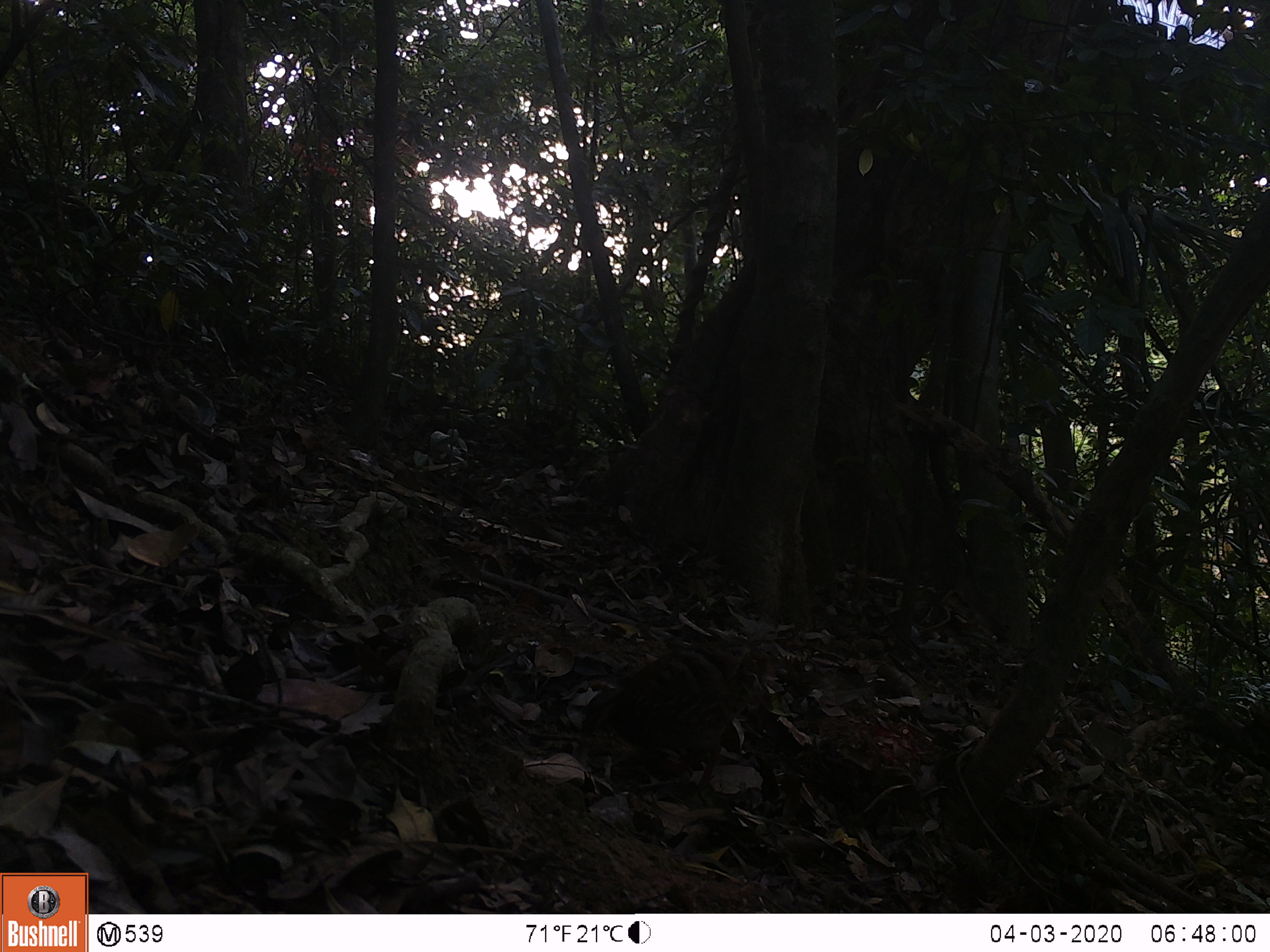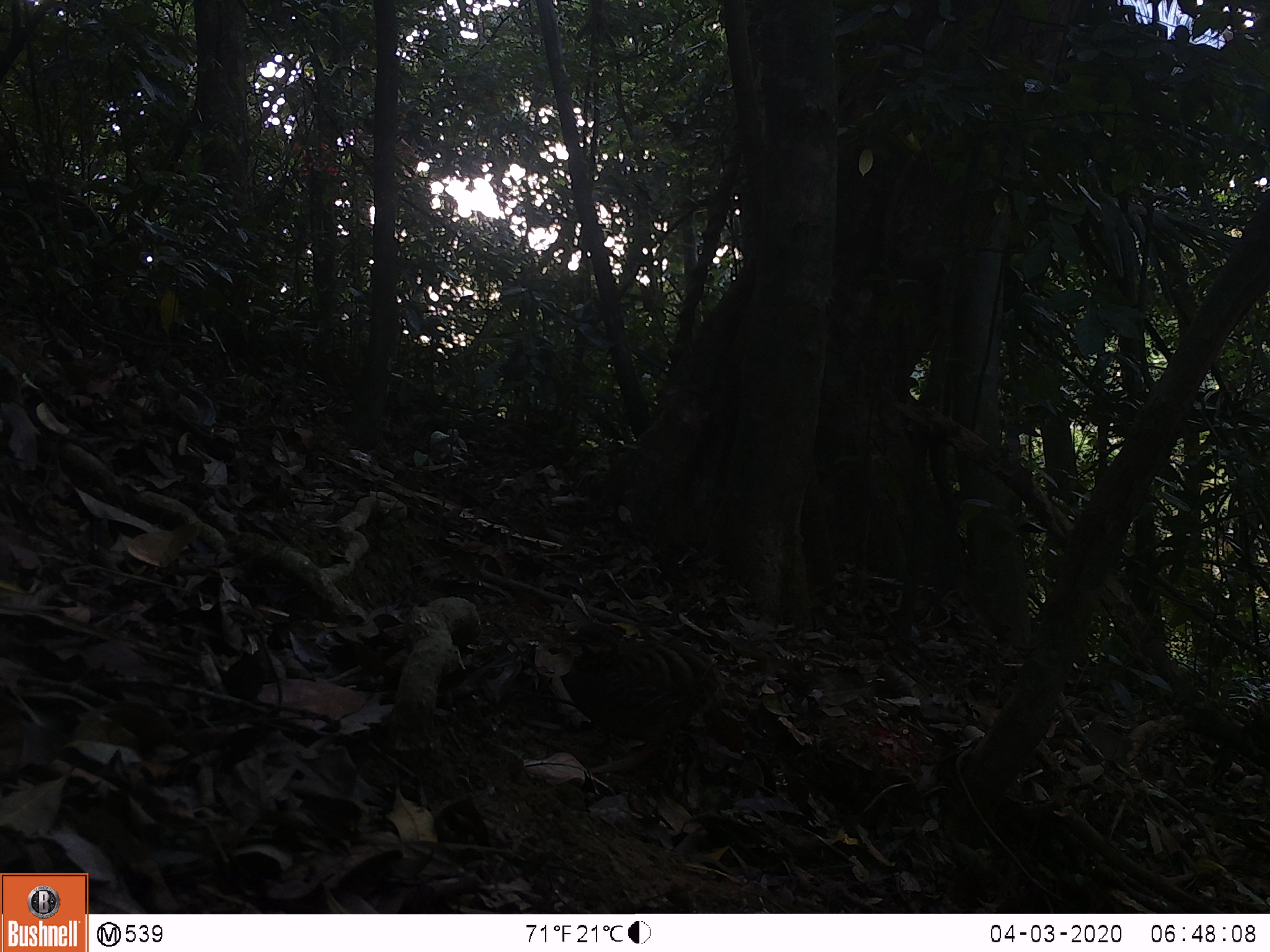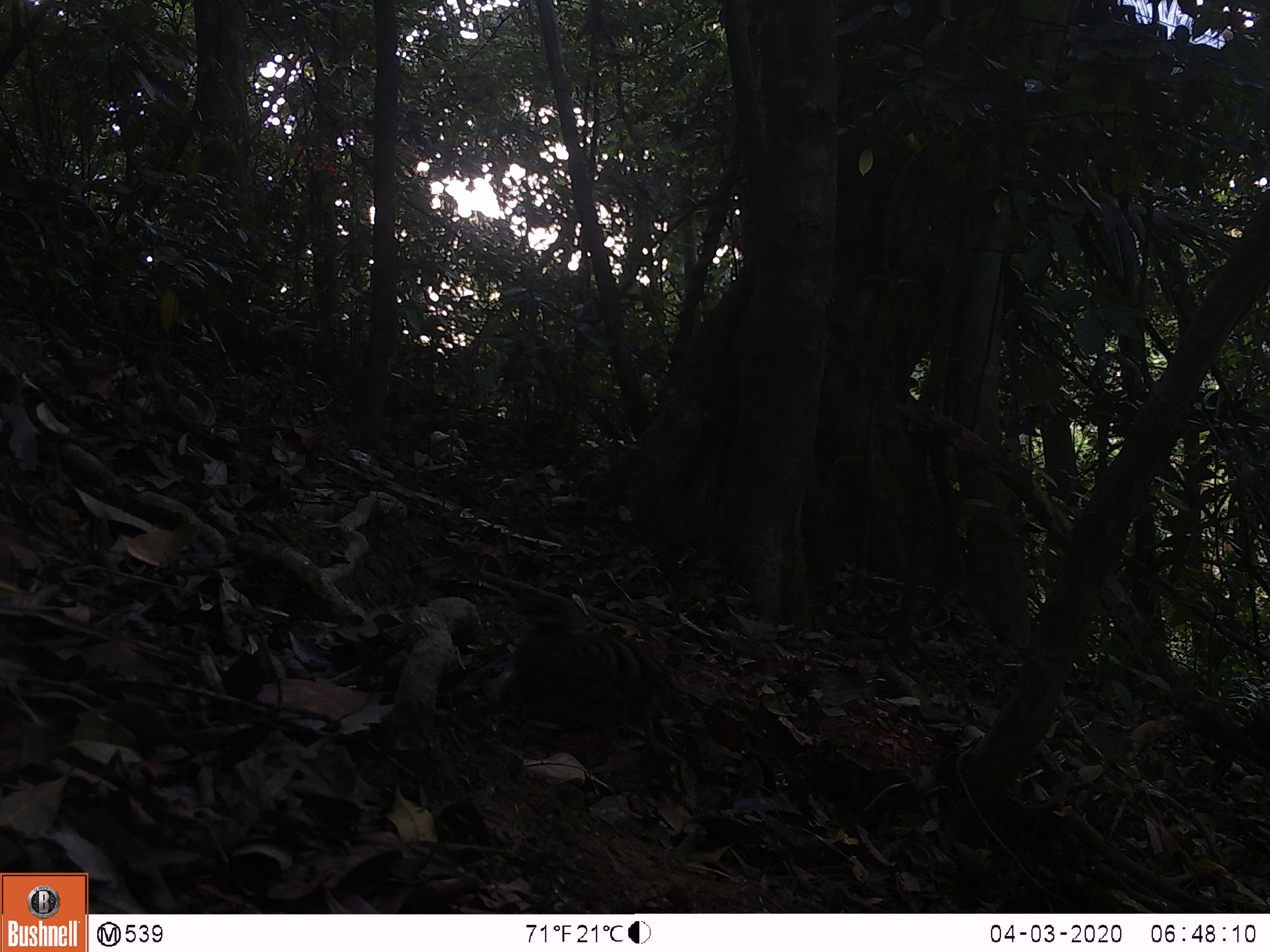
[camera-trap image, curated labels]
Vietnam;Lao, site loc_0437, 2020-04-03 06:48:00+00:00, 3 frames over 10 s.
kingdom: Animalia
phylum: Chordata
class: Aves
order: Galliformes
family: Phasianidae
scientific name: Phasianidae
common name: partridge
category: unidentified partridge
Unidentified partridge (partridge) (Phasianidae). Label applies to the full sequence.